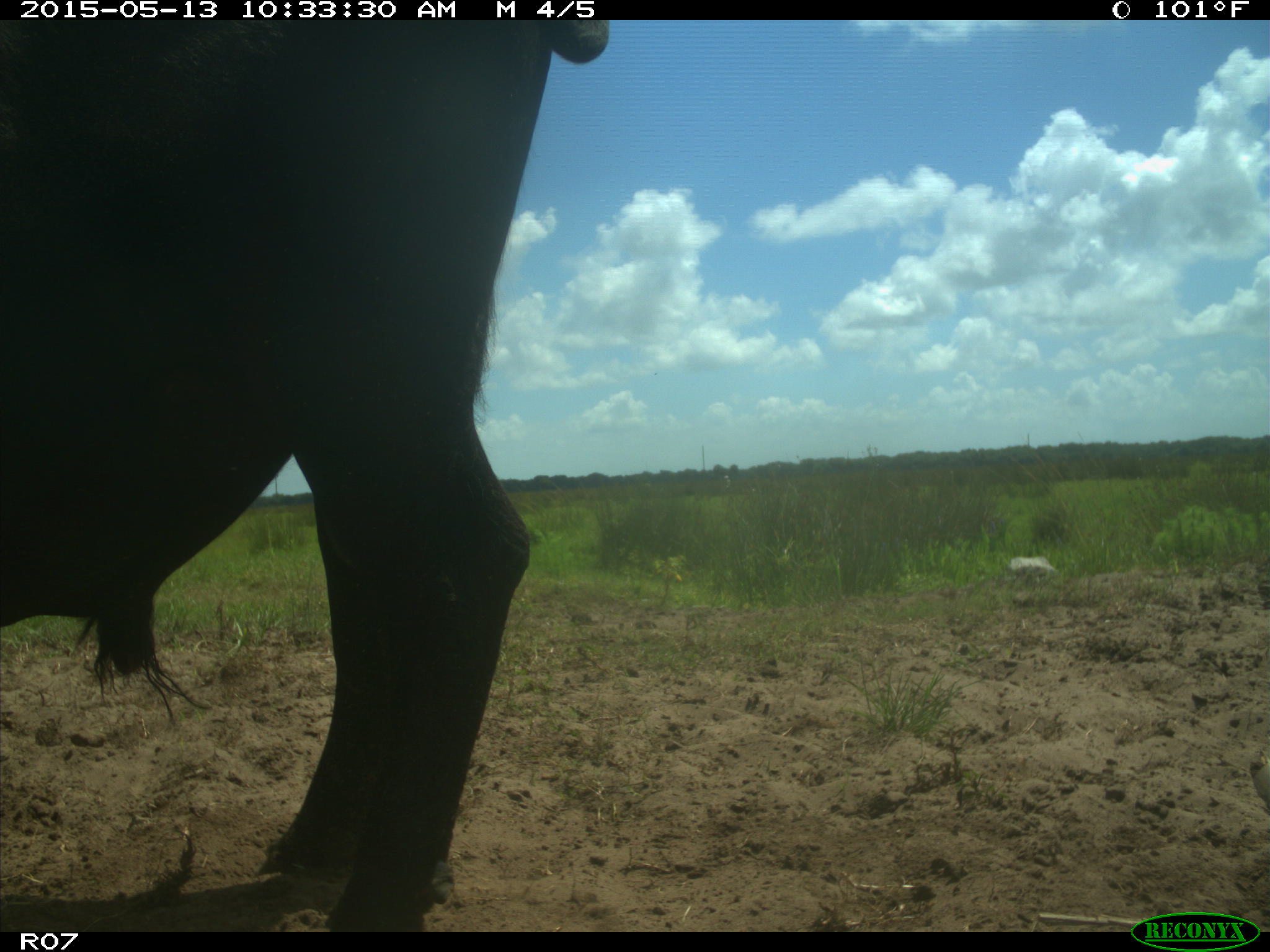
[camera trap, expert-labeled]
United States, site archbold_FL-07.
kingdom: Animalia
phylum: Chordata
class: Mammalia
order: Artiodactyla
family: Bovidae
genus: Bos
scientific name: Bos taurus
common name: domestic cow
Bos taurus (domestic cow).